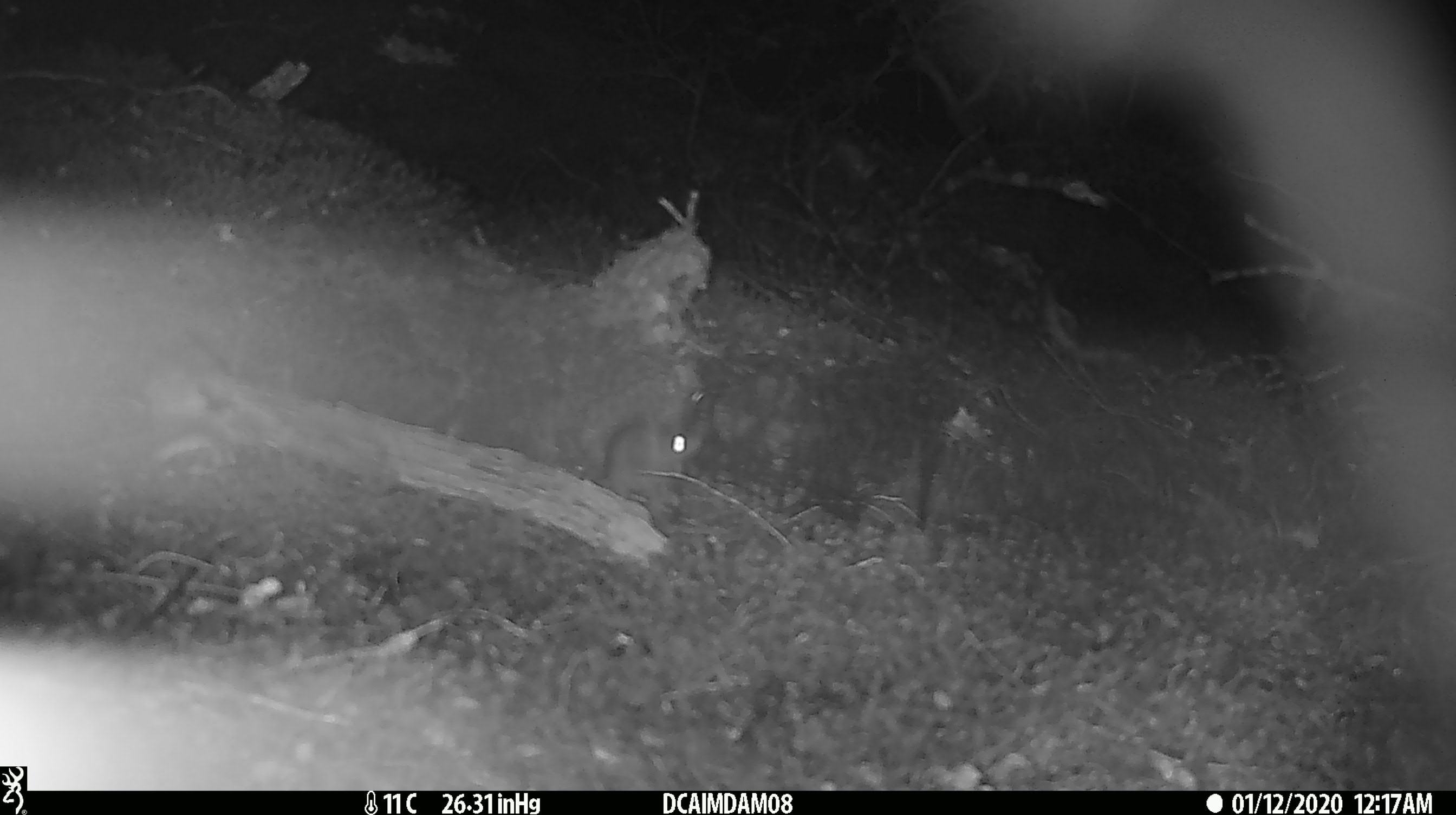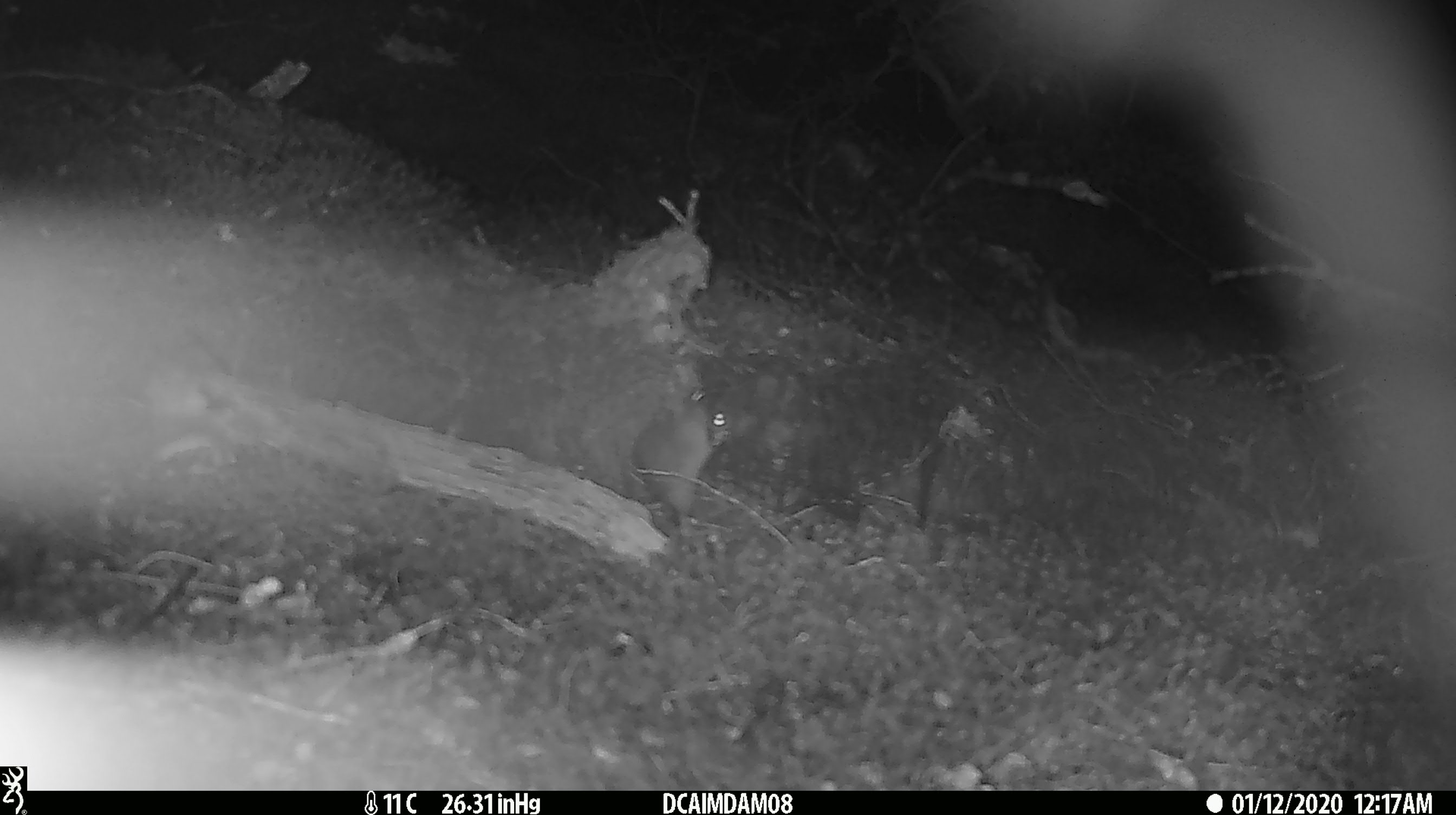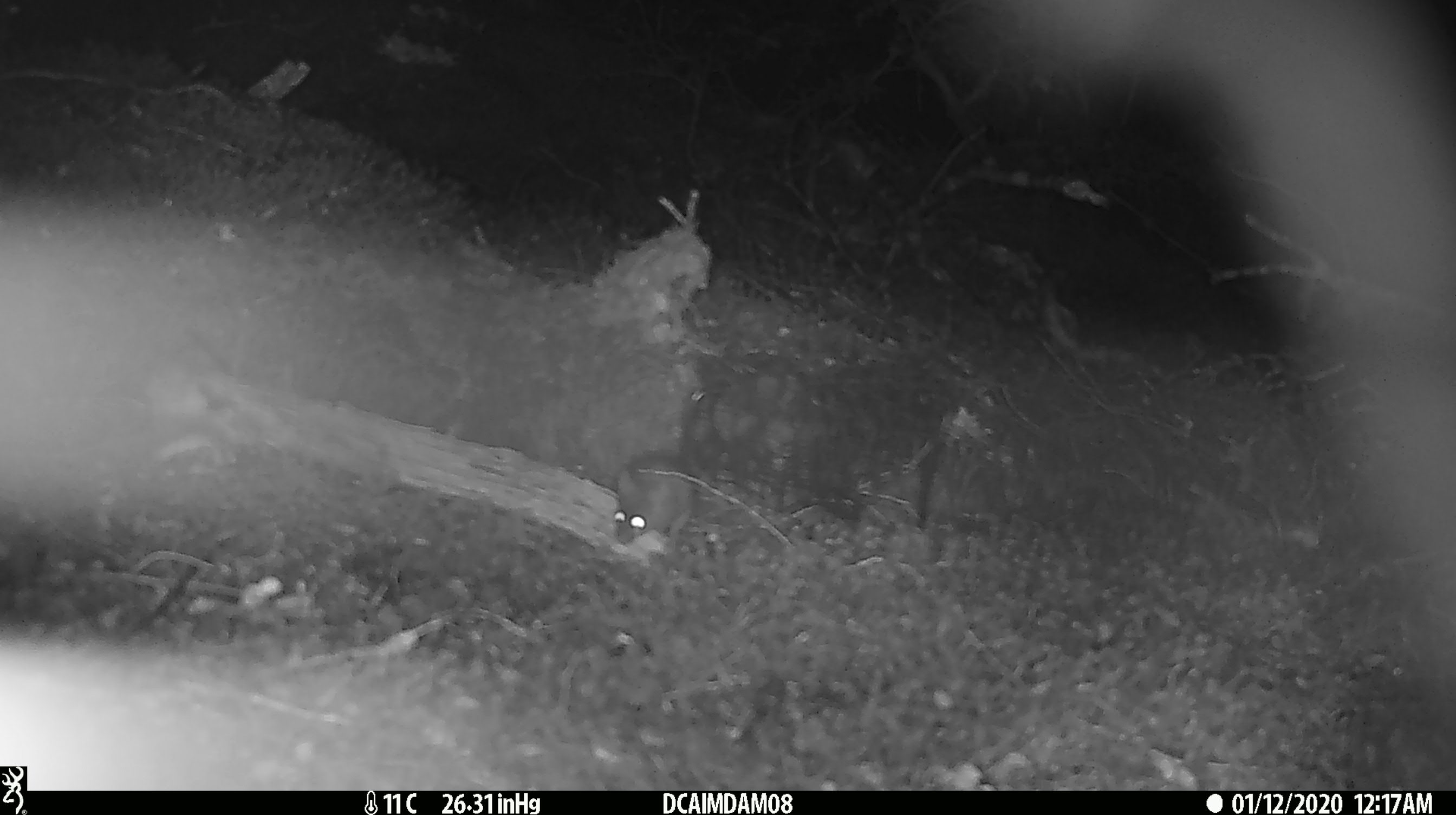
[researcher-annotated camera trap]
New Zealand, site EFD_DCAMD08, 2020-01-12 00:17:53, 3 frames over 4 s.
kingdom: Animalia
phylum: Chordata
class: Mammalia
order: Rodentia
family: Muridae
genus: Mus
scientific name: Mus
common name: mouse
Mouse (Mus).